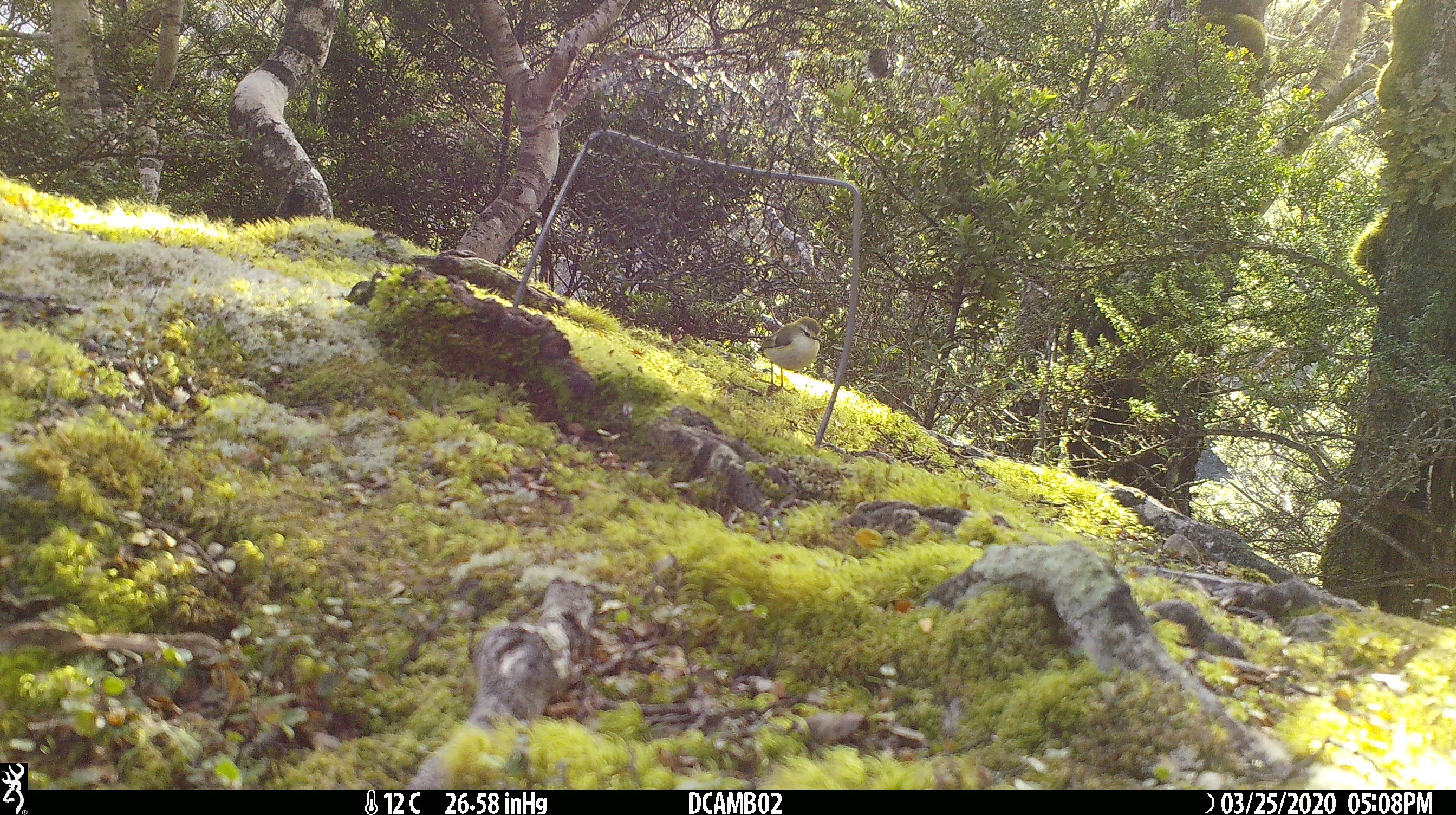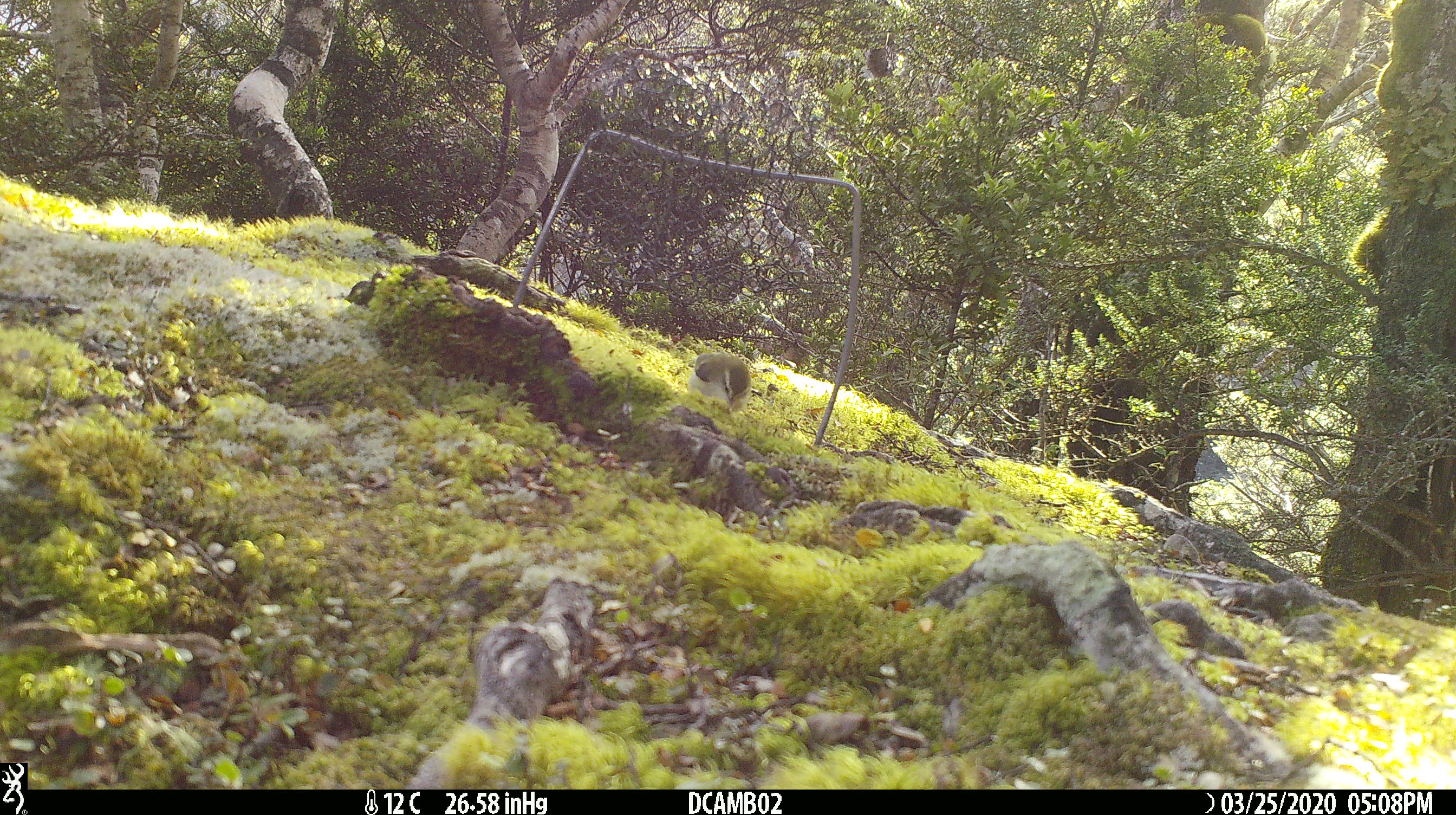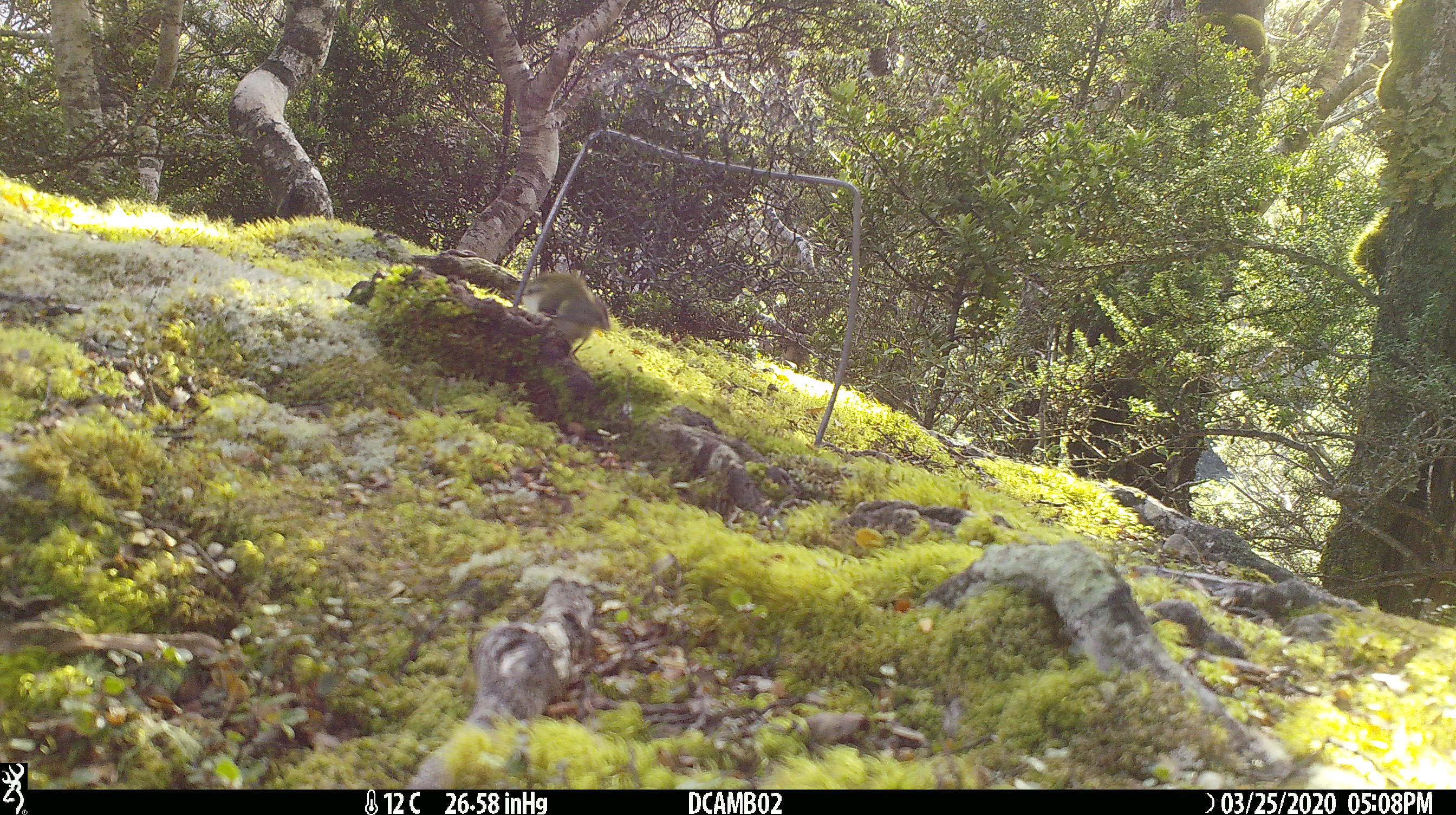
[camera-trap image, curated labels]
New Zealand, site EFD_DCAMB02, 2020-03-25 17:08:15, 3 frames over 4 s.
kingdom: Animalia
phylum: Chordata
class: Aves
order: Passeriformes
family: Acanthisittidae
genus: Acanthisitta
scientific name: Acanthisitta chloris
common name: rifleman